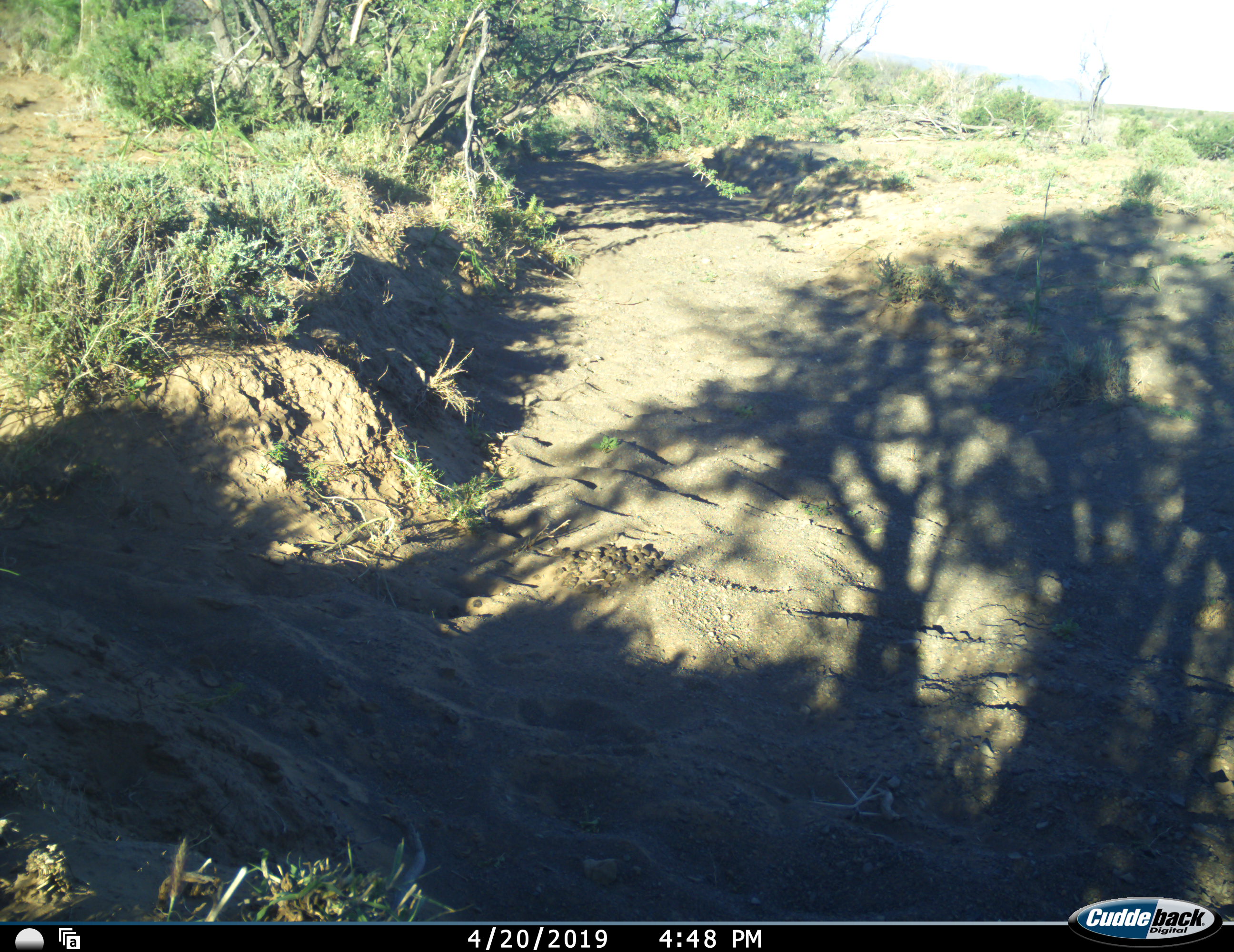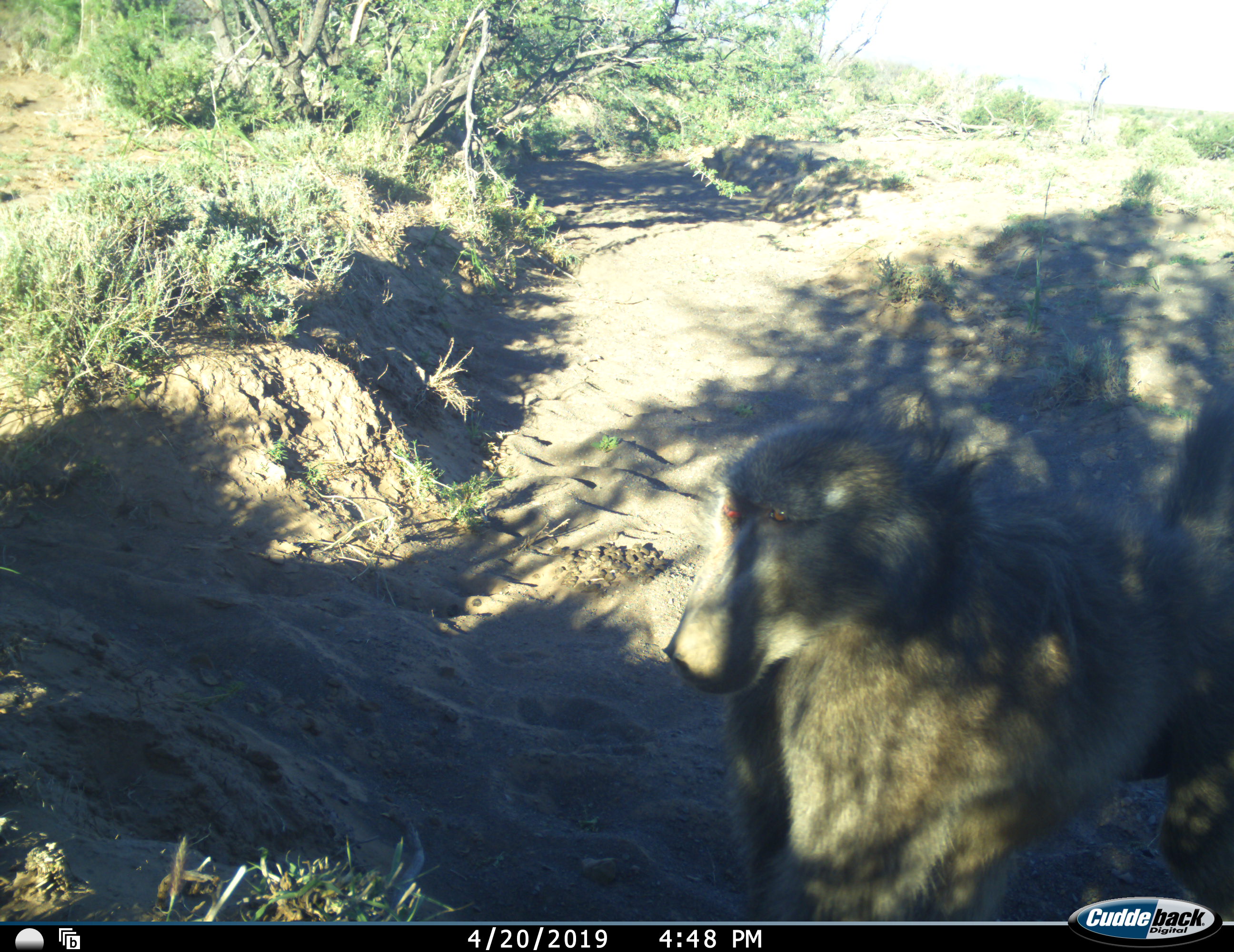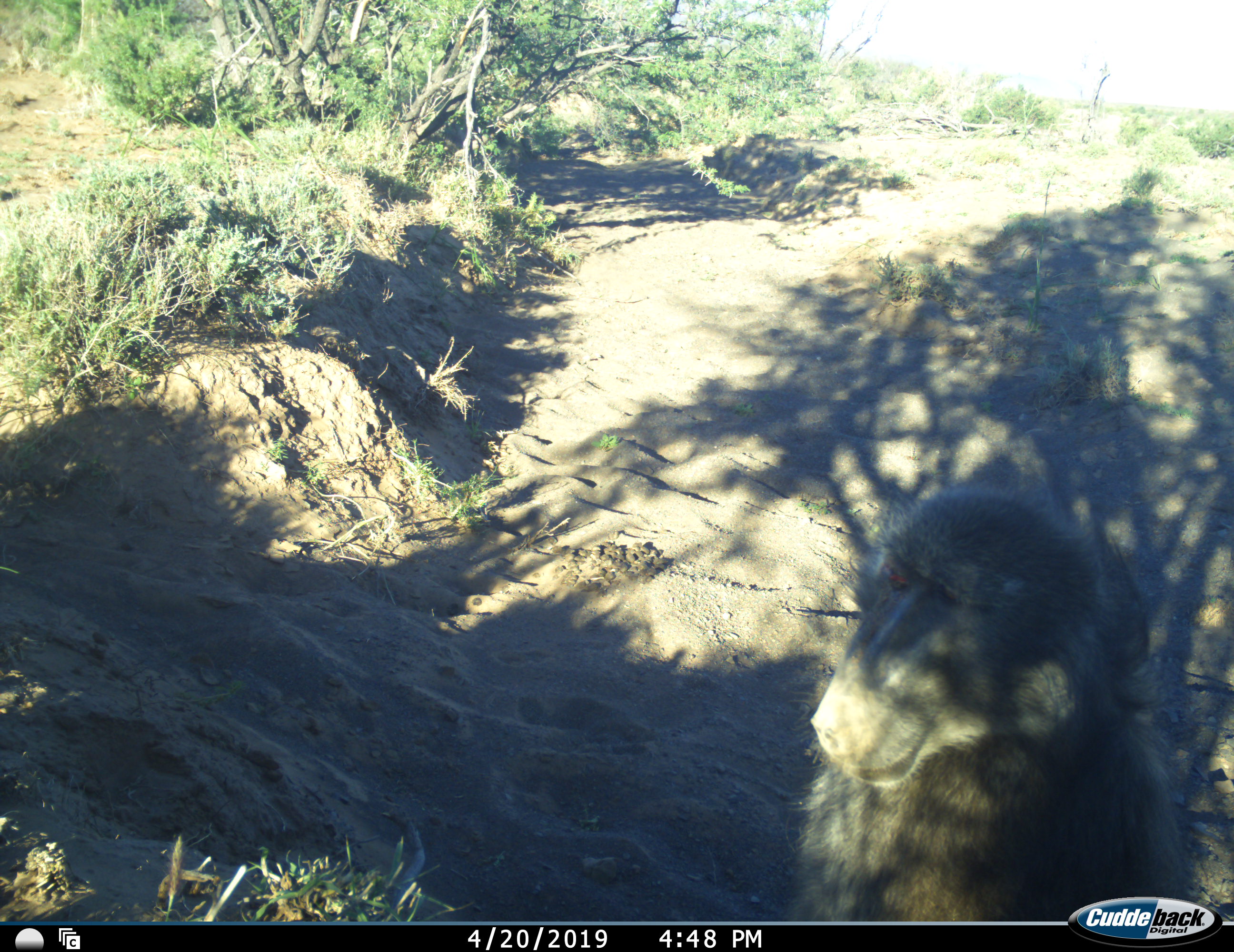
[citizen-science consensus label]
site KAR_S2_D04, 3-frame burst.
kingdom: Animalia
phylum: Chordata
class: Mammalia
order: Primates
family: Cercopithecidae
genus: Papio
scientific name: Papio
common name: baboon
Baboon (Papio), count 1. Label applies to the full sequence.